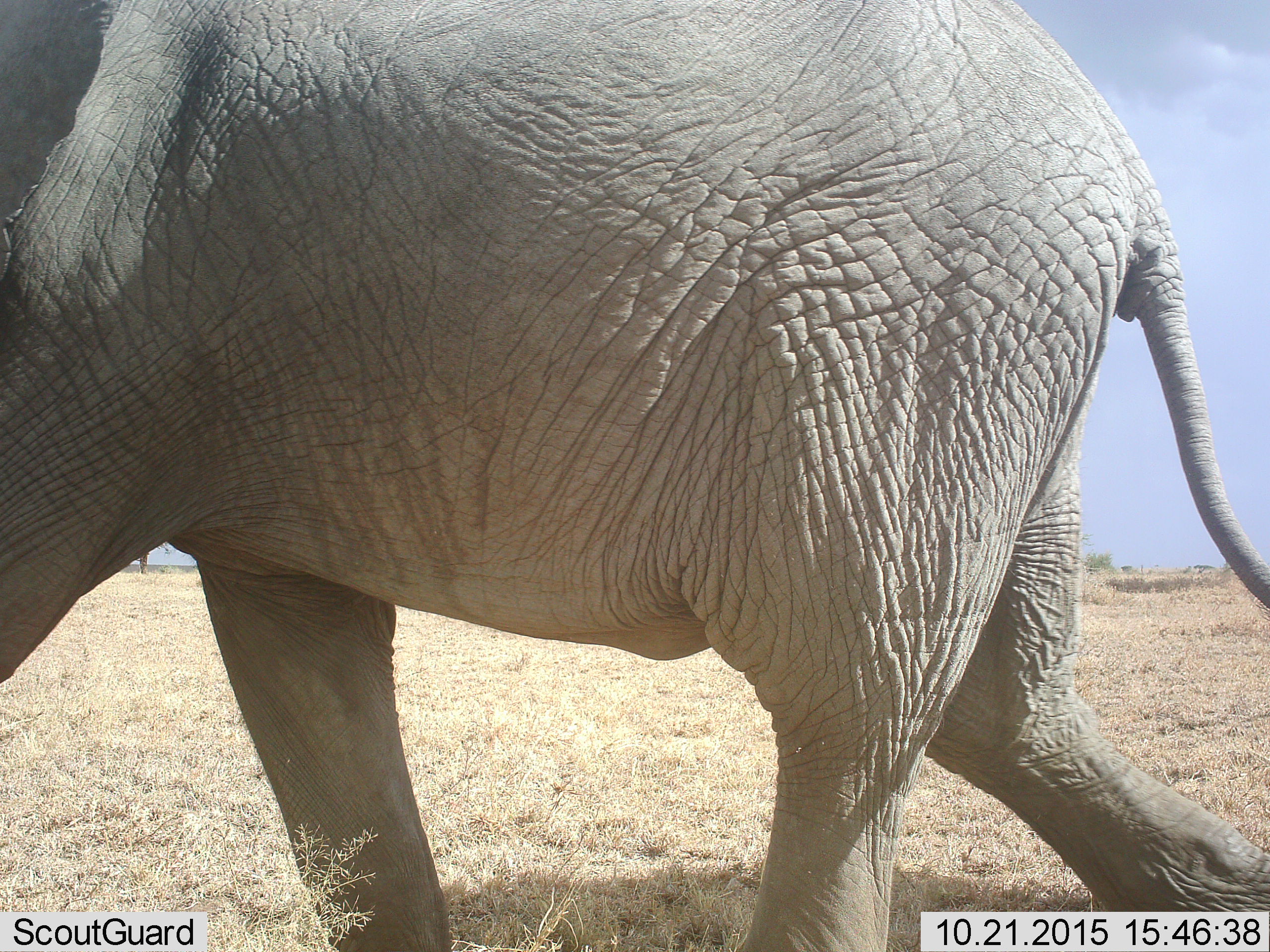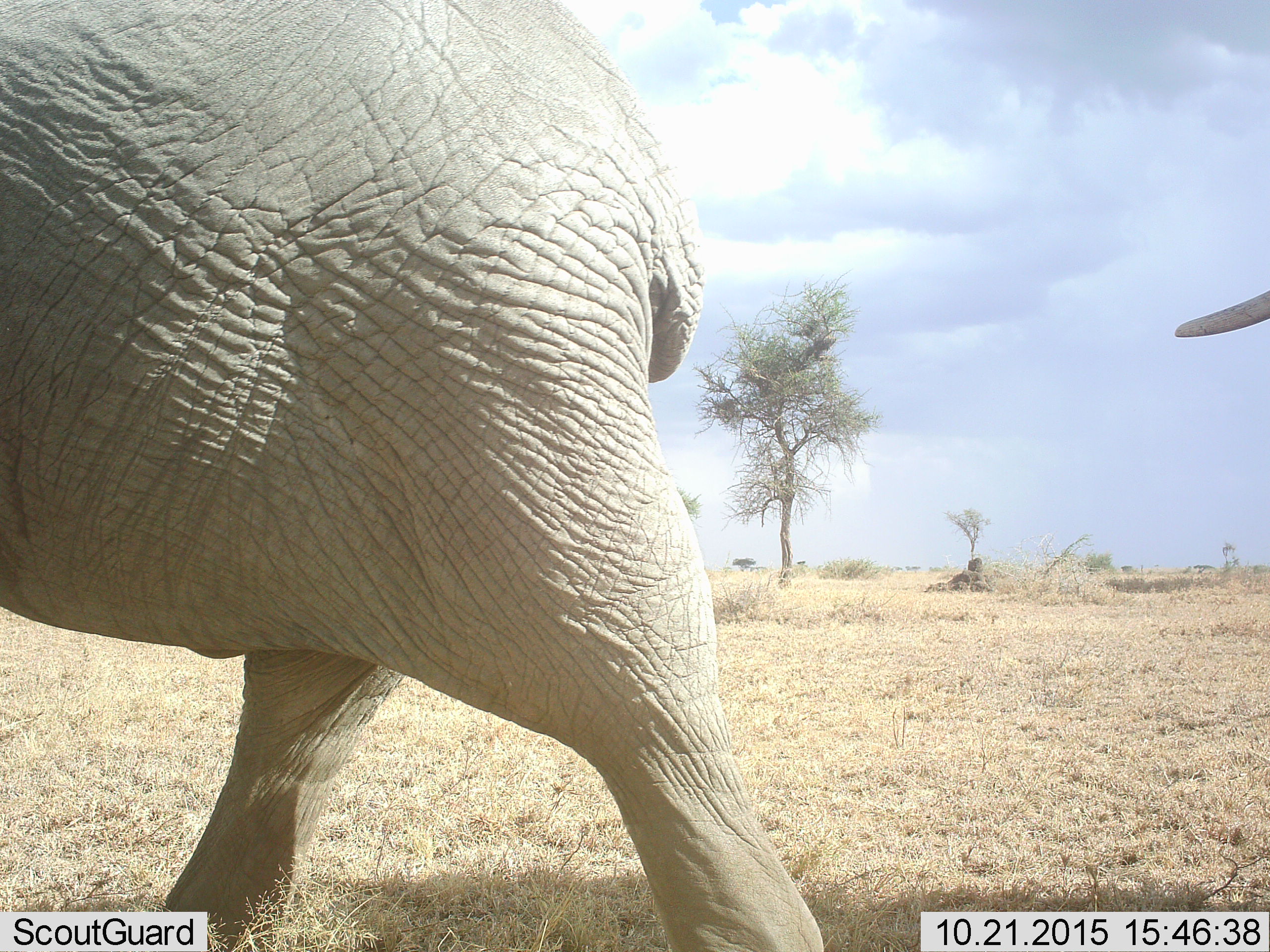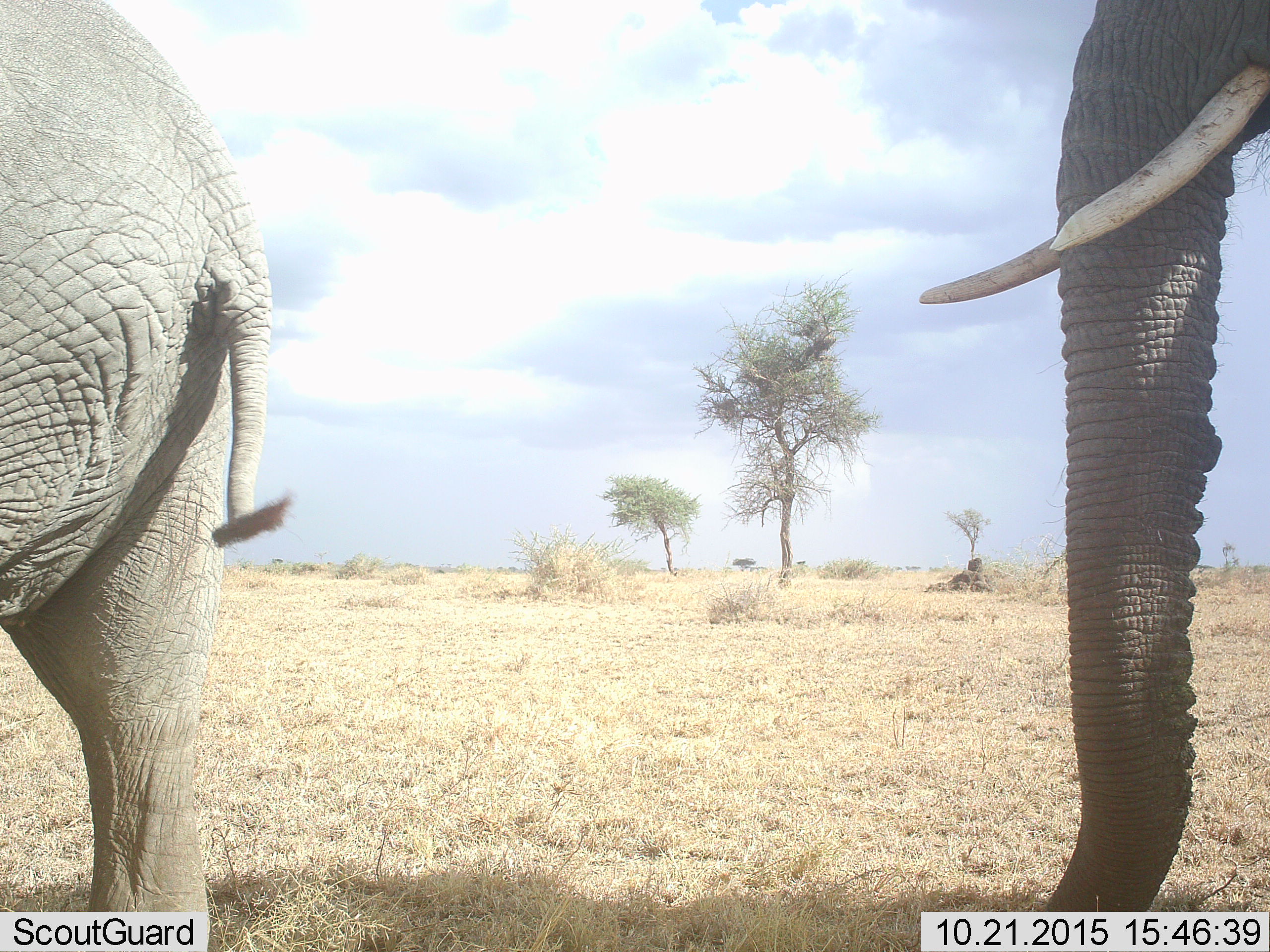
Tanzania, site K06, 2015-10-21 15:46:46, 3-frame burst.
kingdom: Animalia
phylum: Chordata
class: Mammalia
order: Proboscidea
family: Elephantidae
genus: Loxodonta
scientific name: Loxodonta africana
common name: african bush elephant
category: elephant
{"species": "elephant (african bush elephant) (Loxodonta africana)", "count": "2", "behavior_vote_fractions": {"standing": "10%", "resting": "0%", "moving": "100%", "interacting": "0%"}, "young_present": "0%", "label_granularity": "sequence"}